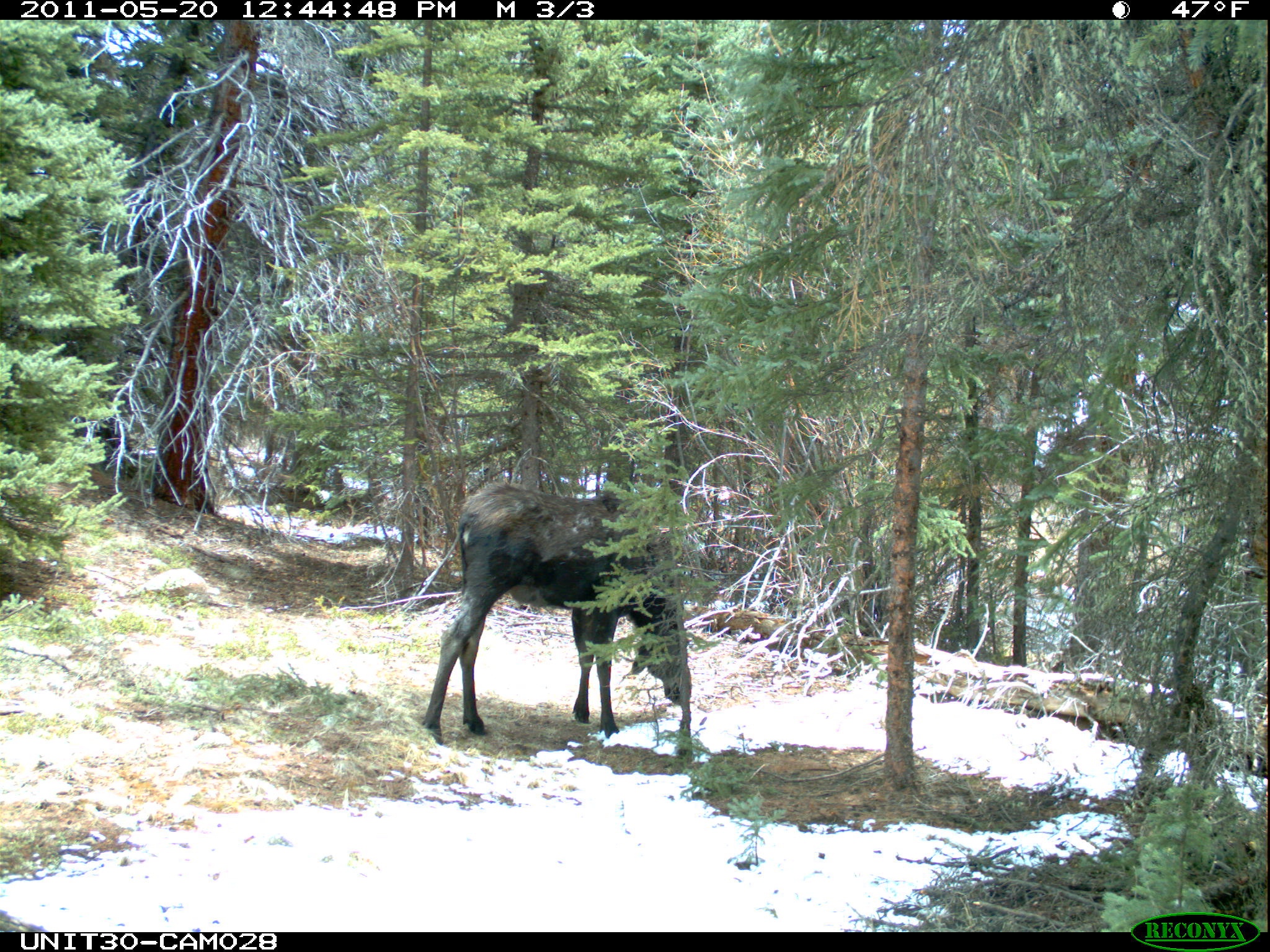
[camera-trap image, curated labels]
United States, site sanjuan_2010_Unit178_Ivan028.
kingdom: Animalia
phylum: Chordata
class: Mammalia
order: Artiodactyla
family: Cervidae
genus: Alces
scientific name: Alces alces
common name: moose